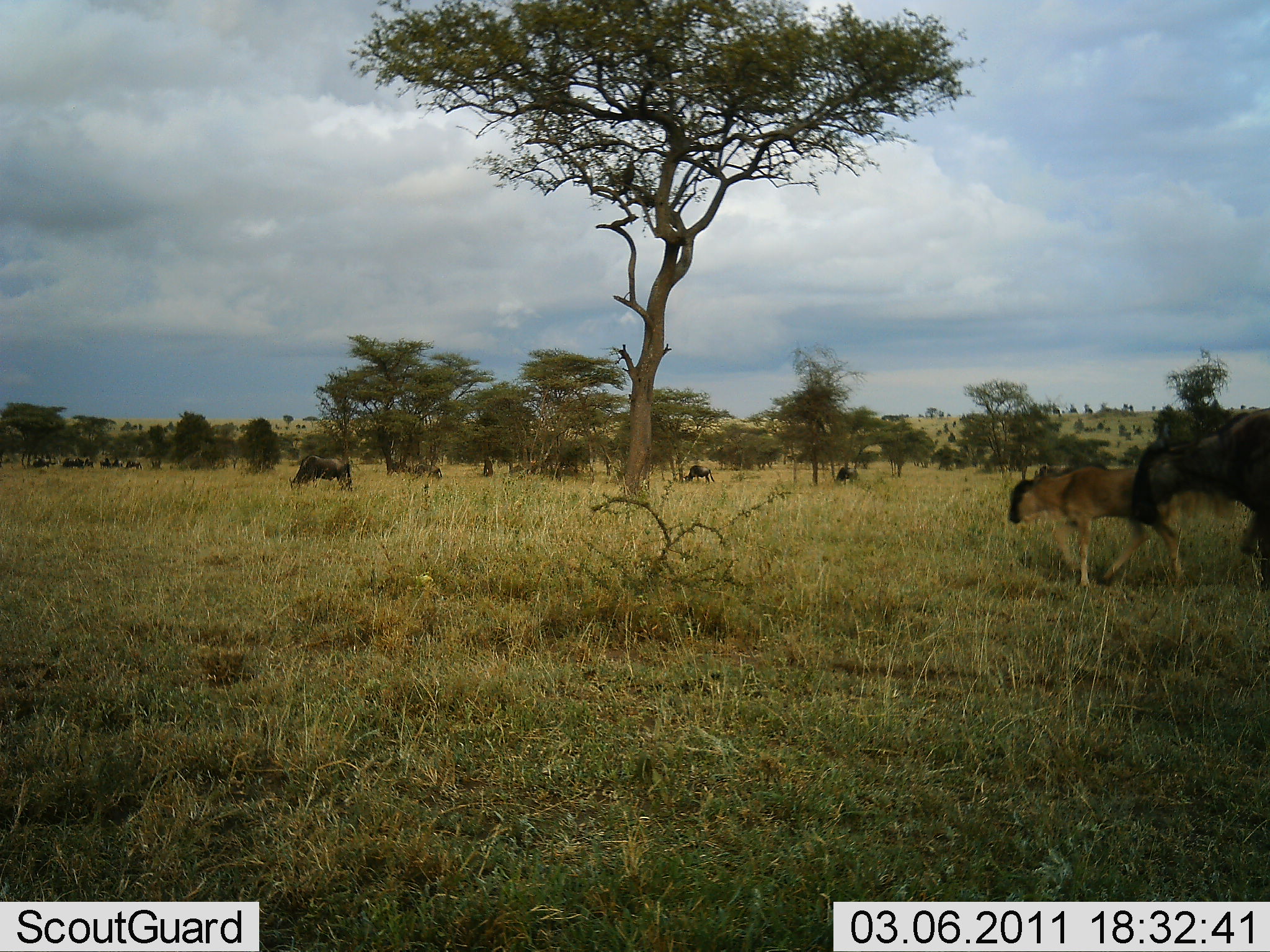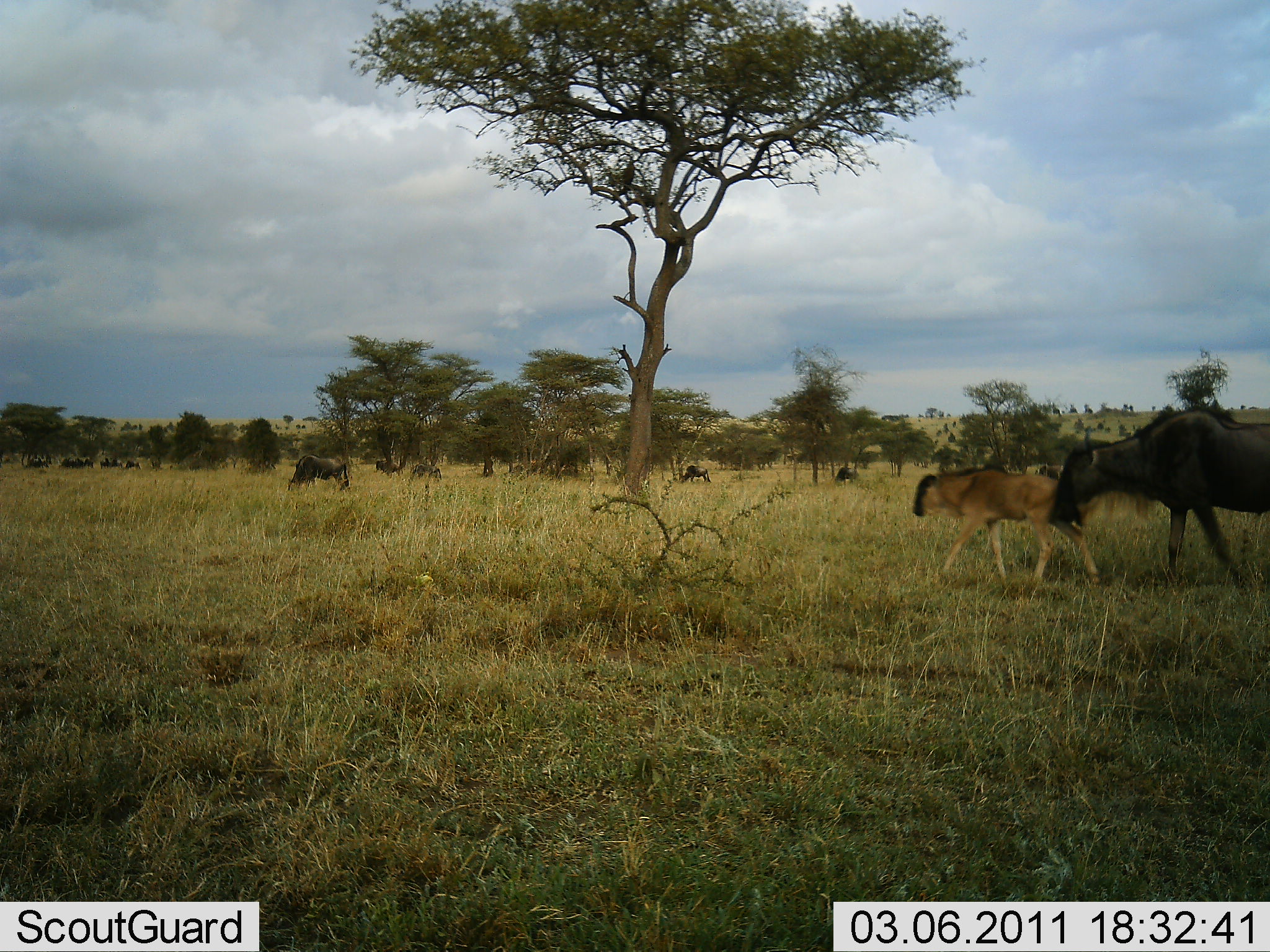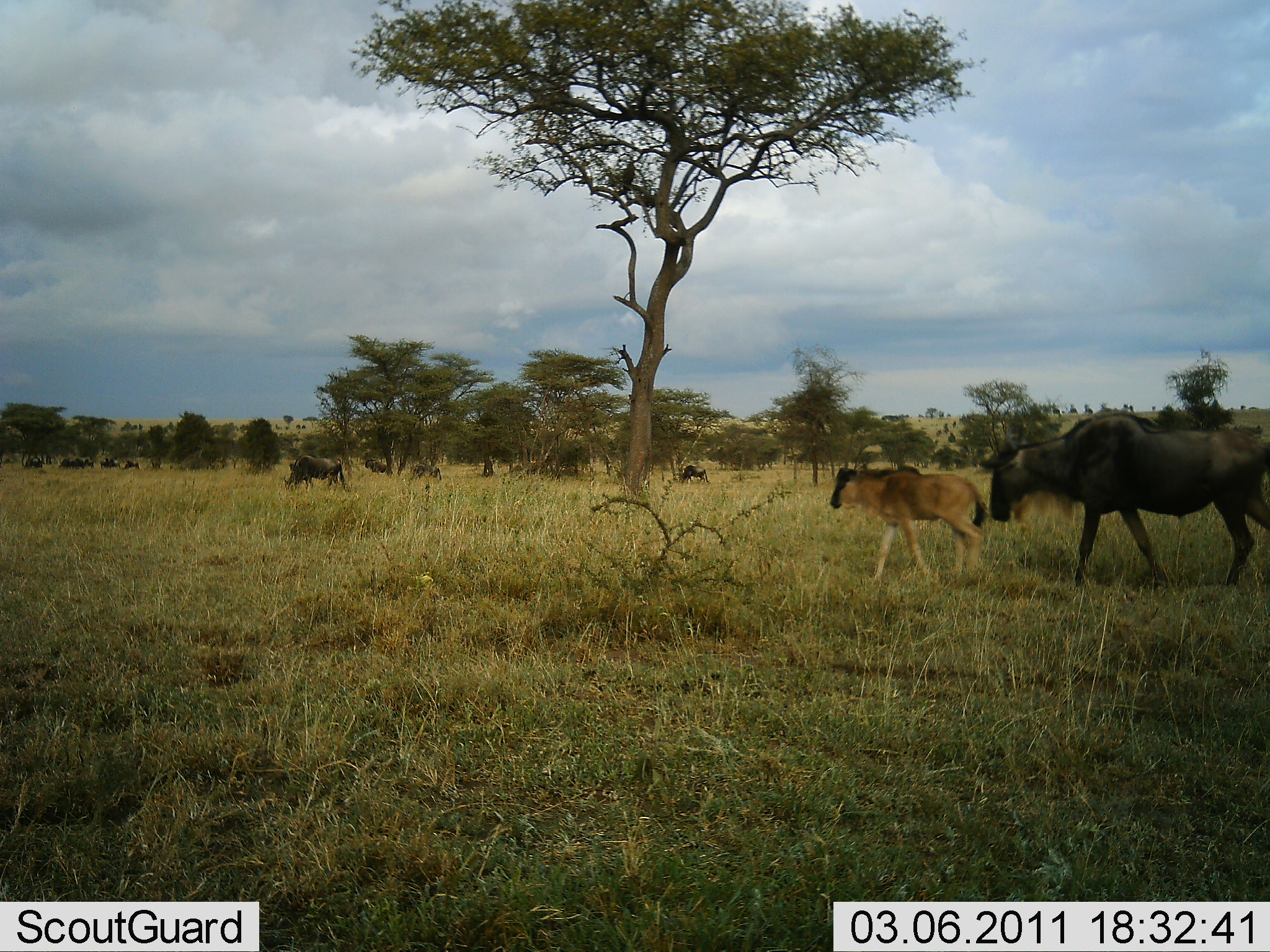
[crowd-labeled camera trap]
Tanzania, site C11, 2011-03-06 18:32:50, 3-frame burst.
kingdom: Animalia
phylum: Chordata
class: Mammalia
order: Artiodactyla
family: Bovidae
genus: Connochaetes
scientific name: Connochaetes taurinus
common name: blue wildebeest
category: wildebeest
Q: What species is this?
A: Wildebeest (blue wildebeest) (Connochaetes taurinus).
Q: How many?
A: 11-50.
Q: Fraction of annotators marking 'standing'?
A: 0%.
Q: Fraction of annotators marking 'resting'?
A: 0%.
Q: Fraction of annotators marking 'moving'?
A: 100%.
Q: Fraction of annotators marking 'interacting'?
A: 0%.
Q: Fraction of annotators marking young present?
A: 70%.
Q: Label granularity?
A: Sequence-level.